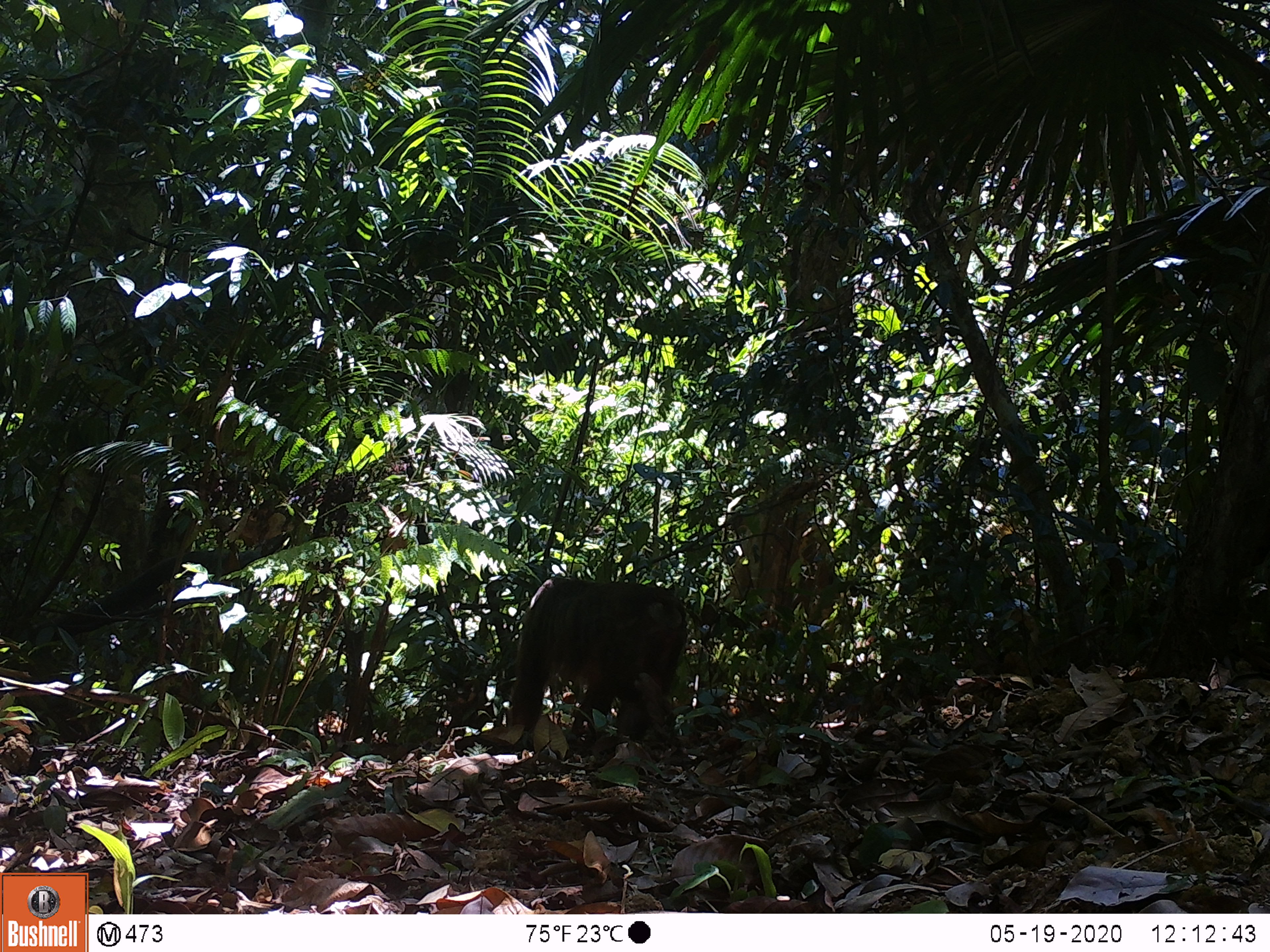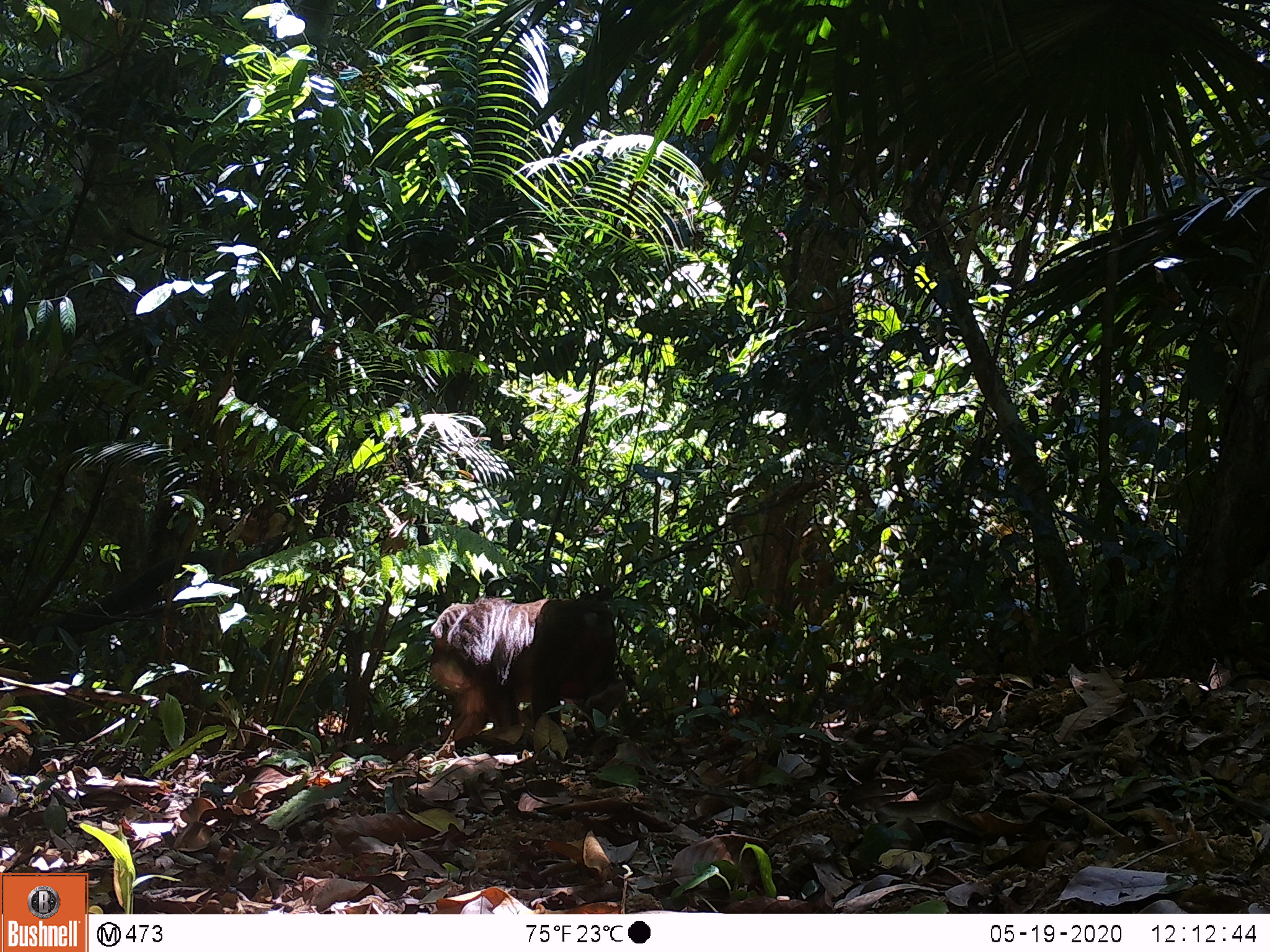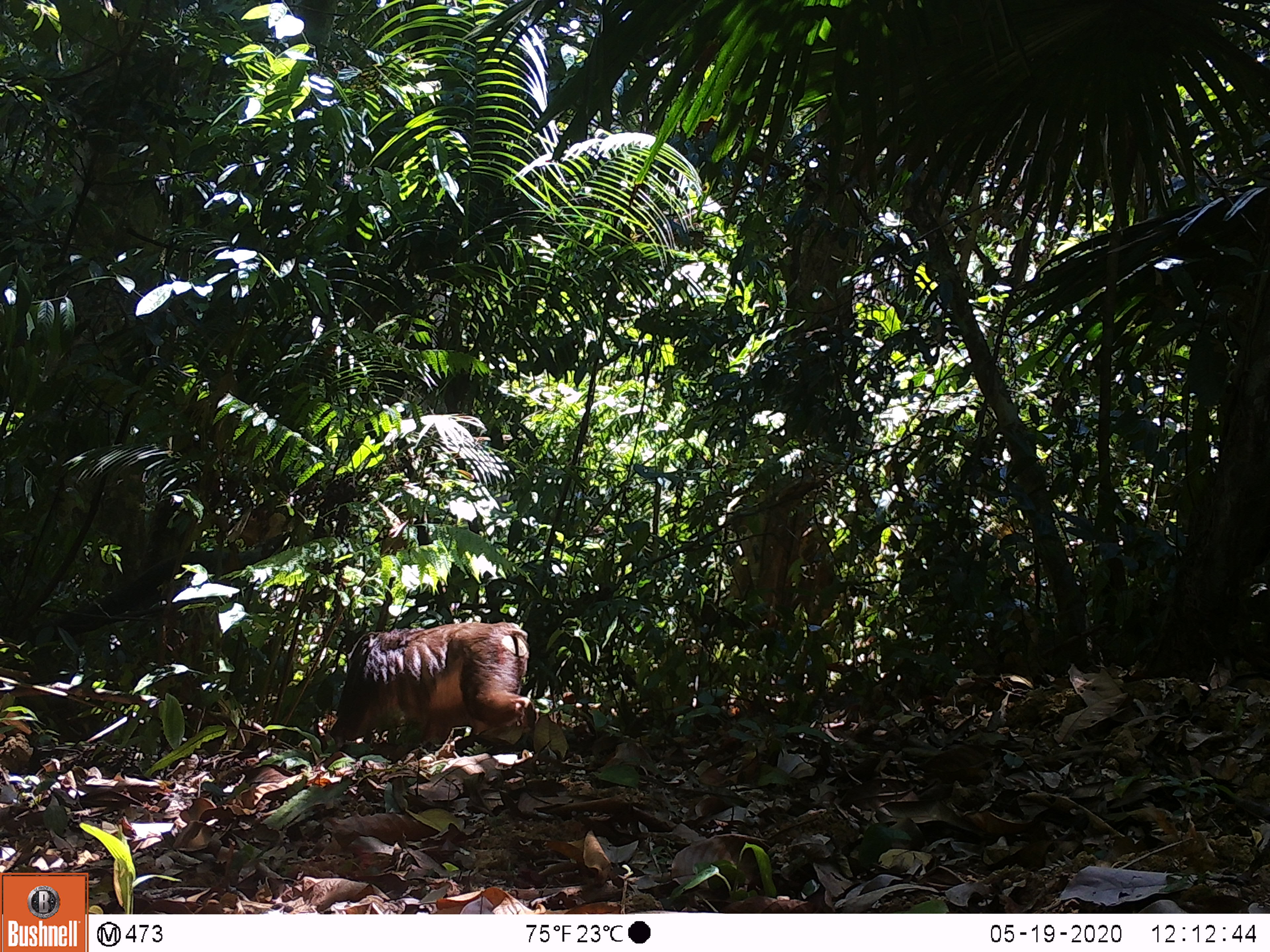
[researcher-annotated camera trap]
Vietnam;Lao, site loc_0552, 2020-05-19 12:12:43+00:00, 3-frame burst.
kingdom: Animalia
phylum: Chordata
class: Mammalia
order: Primates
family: Cercopithecidae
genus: Macaca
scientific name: Macaca arctoides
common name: stump-tailed macaque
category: stump tailed macaque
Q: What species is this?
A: Stump tailed macaque (stump-tailed macaque) (Macaca arctoides).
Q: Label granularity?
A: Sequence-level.